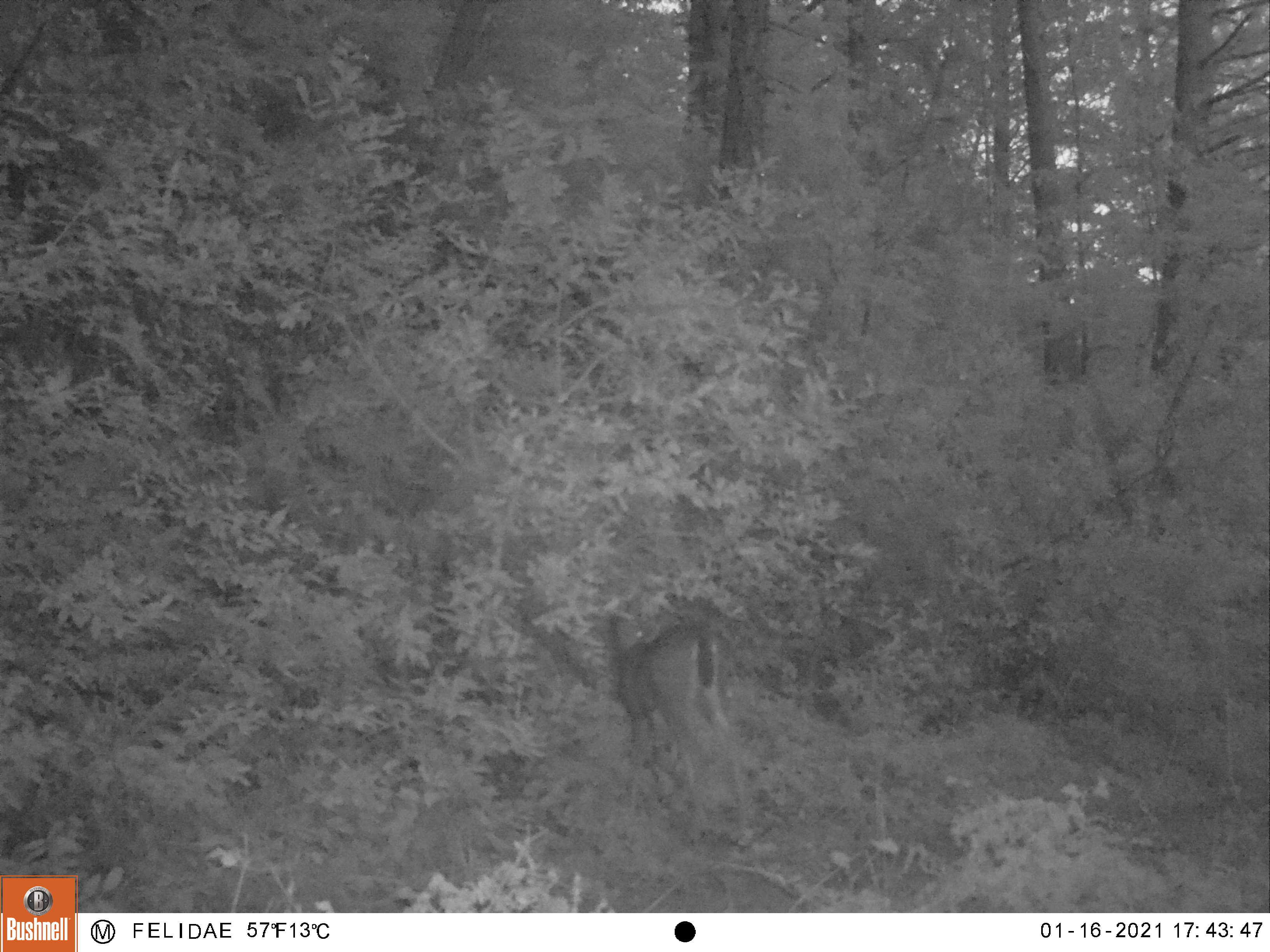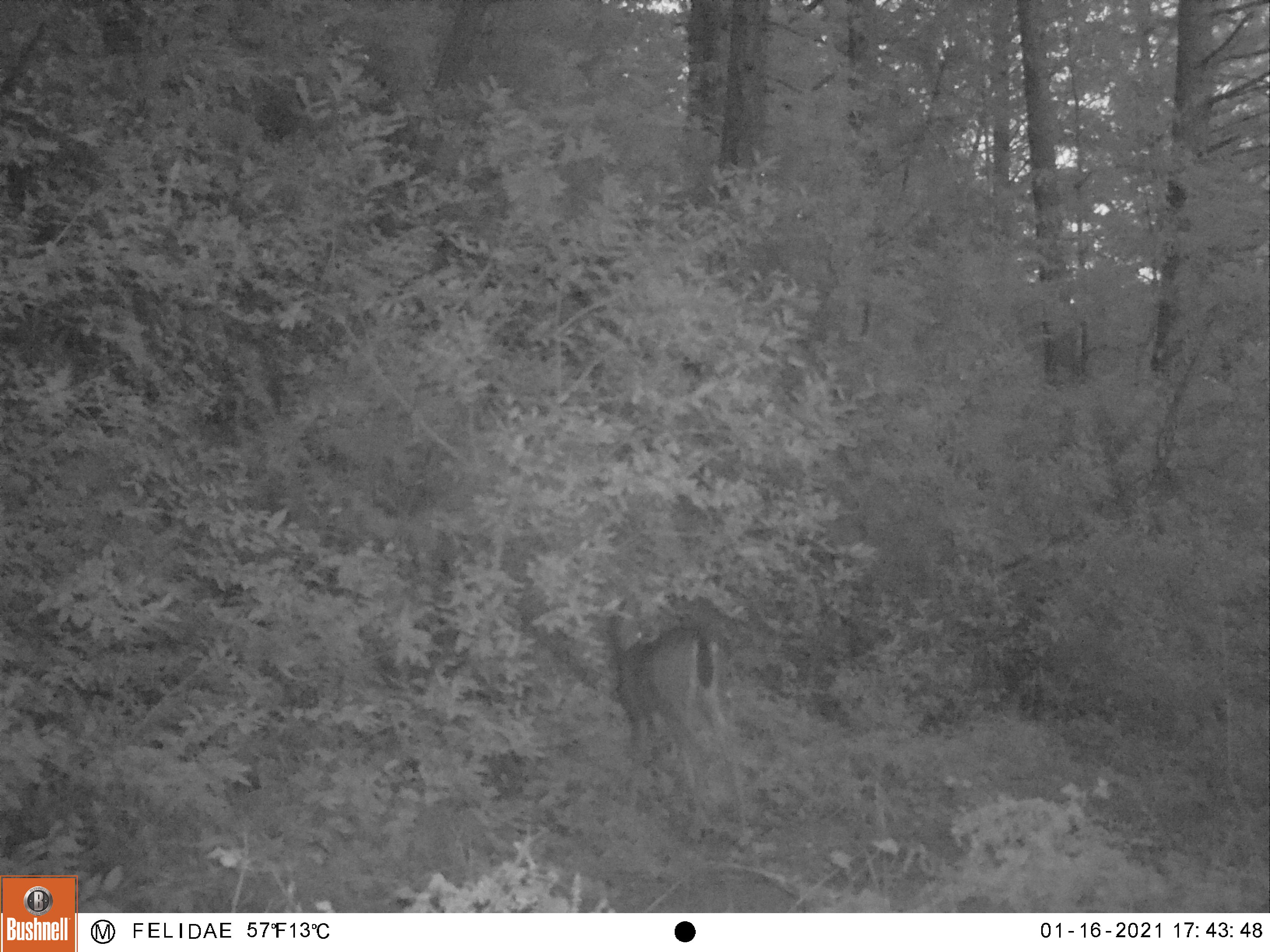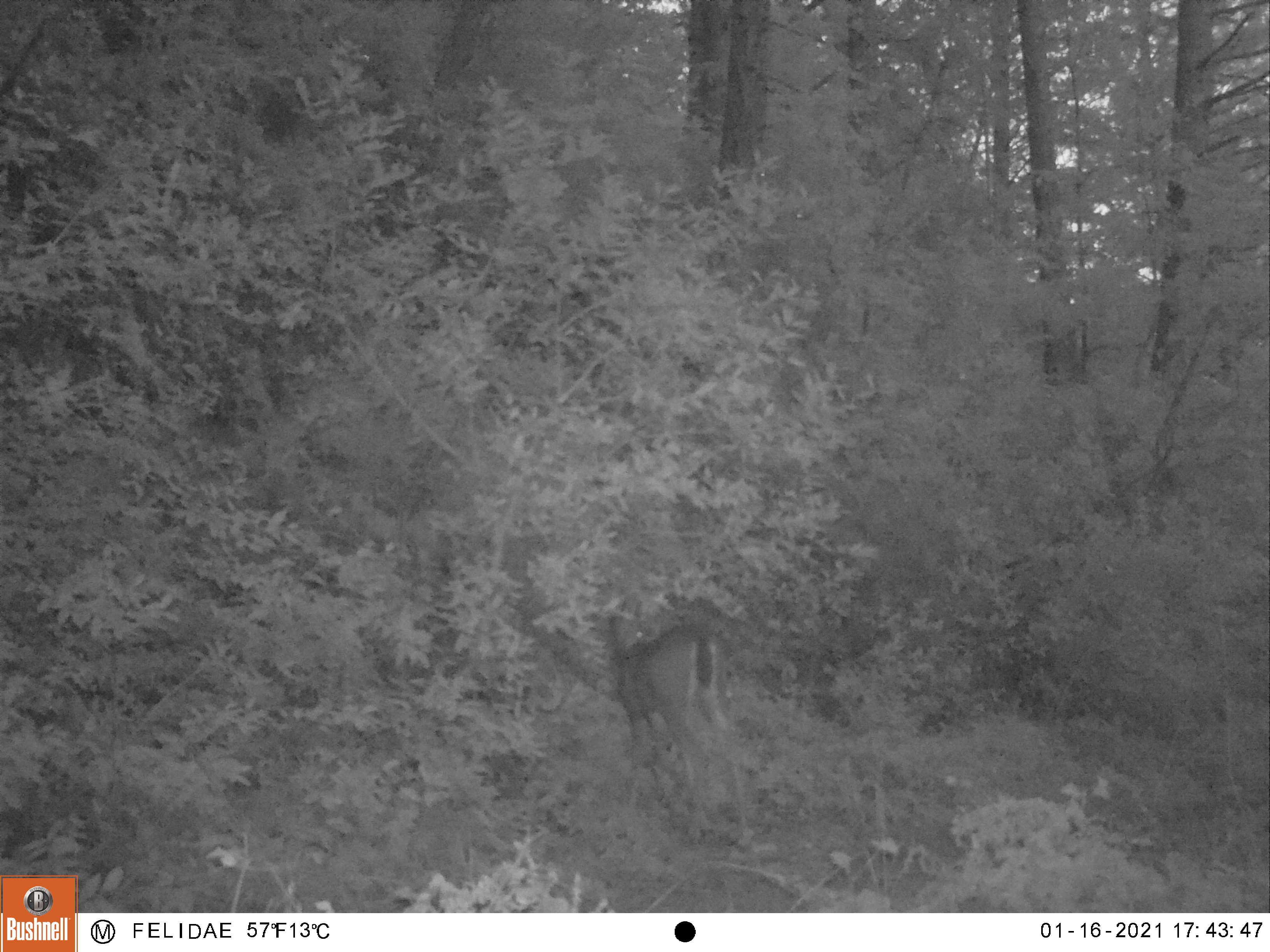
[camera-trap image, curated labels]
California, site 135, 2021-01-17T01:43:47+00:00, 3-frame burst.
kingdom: Animalia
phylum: Chordata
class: Mammalia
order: Artiodactyla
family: Cervidae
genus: Odocoileus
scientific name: Odocoileus hemionus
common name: mule deer